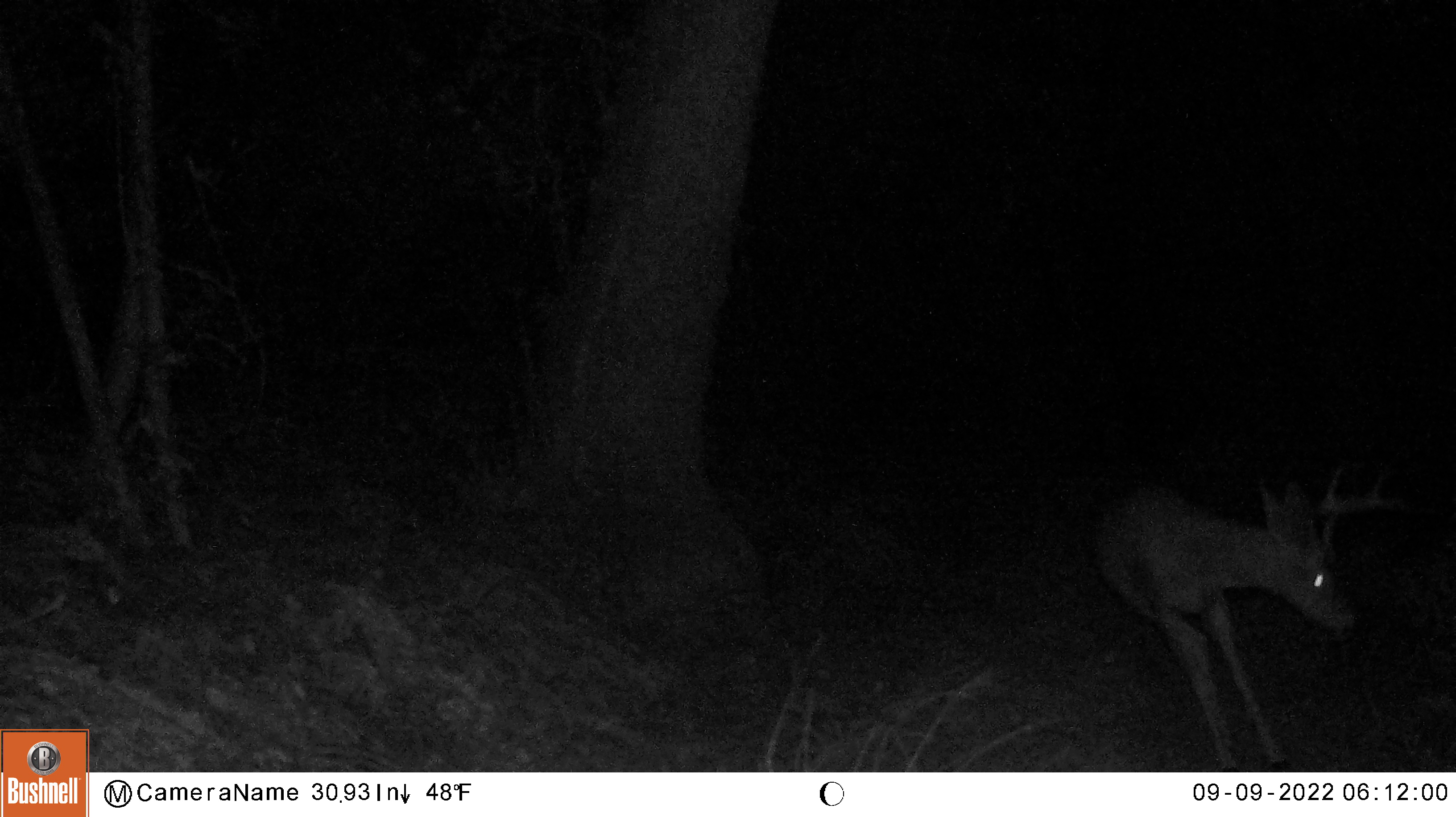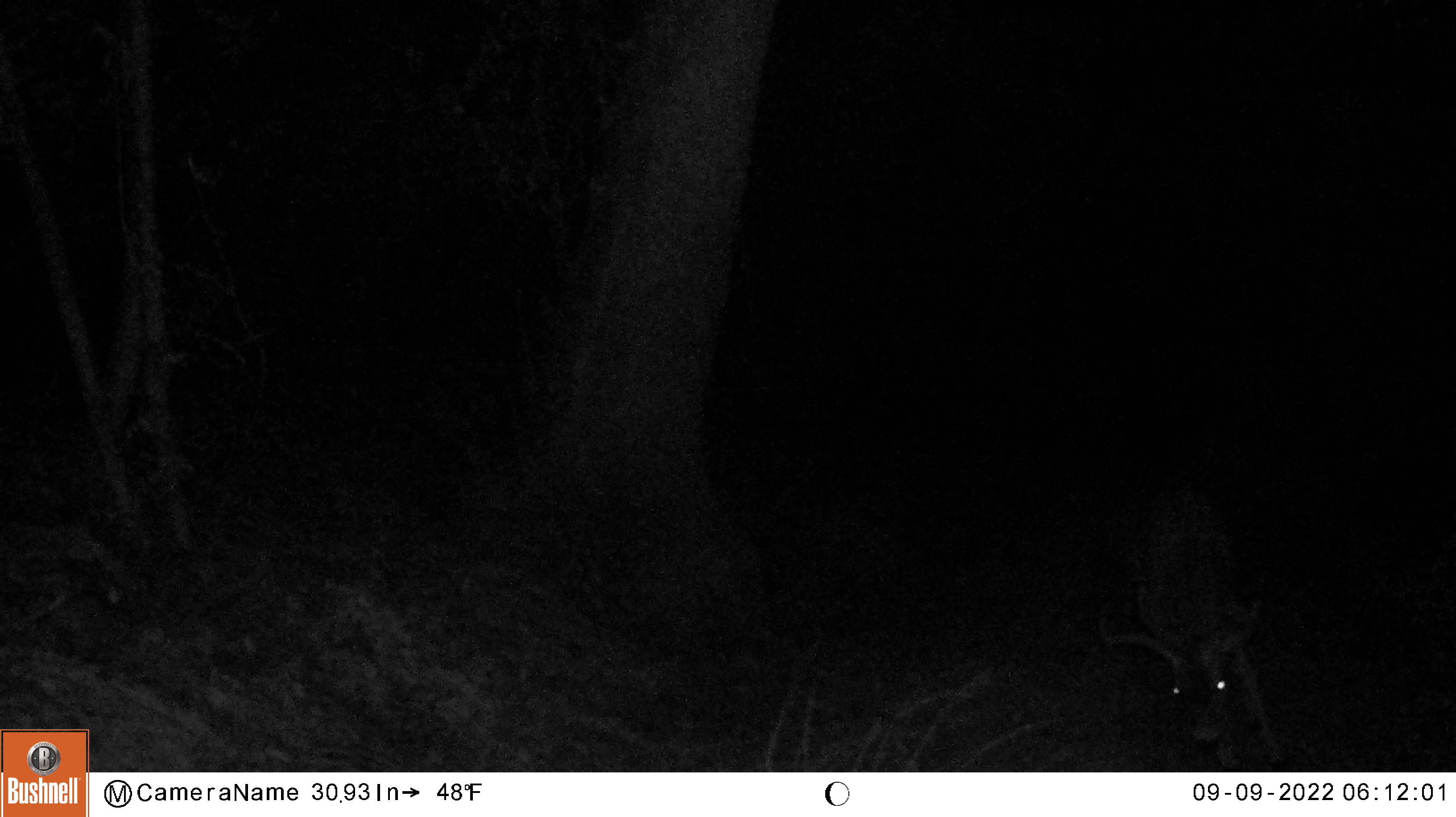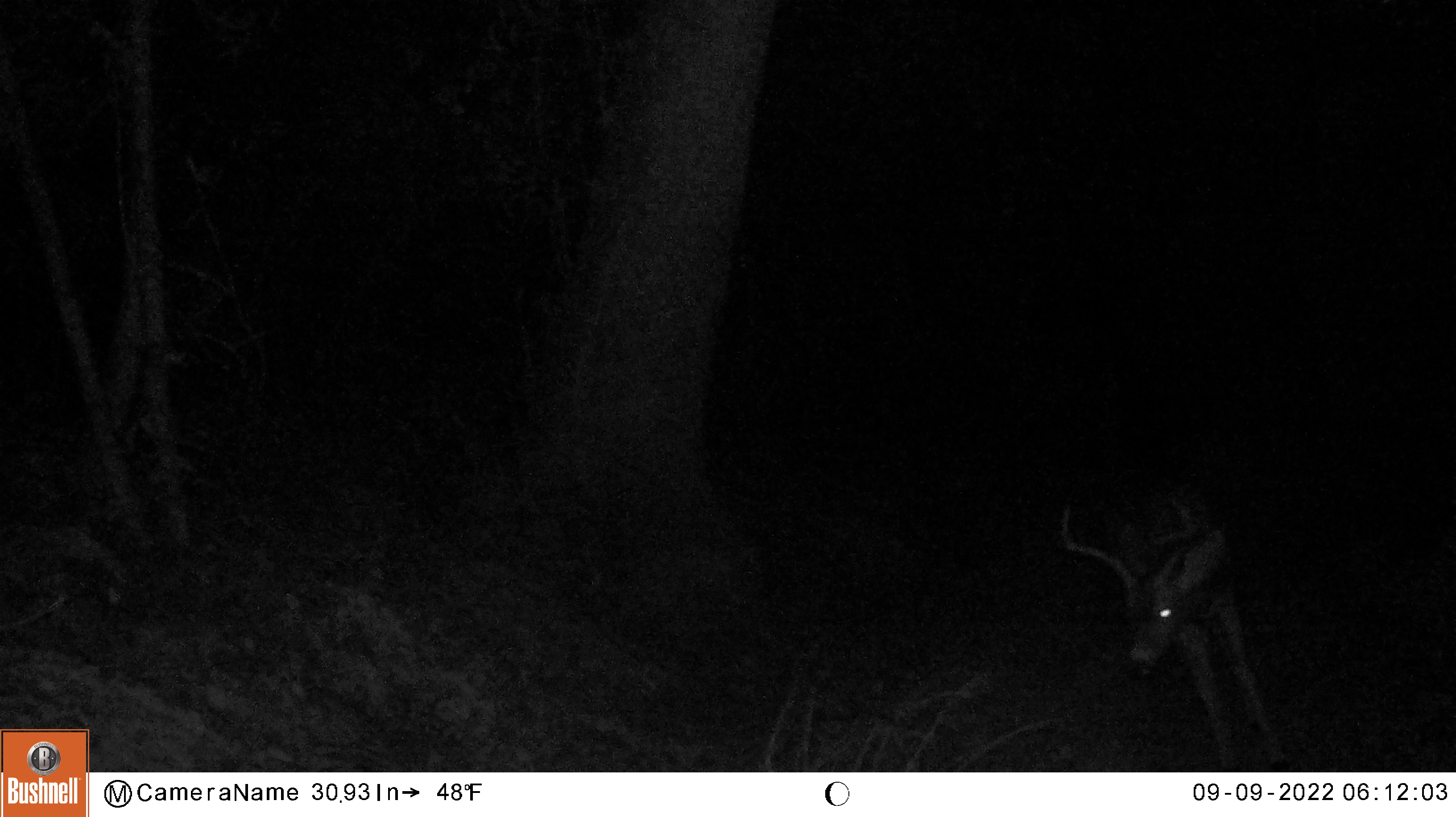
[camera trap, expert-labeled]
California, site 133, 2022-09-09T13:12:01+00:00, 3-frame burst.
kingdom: Animalia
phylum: Chordata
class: Mammalia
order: Artiodactyla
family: Cervidae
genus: Odocoileus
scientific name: Odocoileus hemionus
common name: mule deer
Mule deer (Odocoileus hemionus).